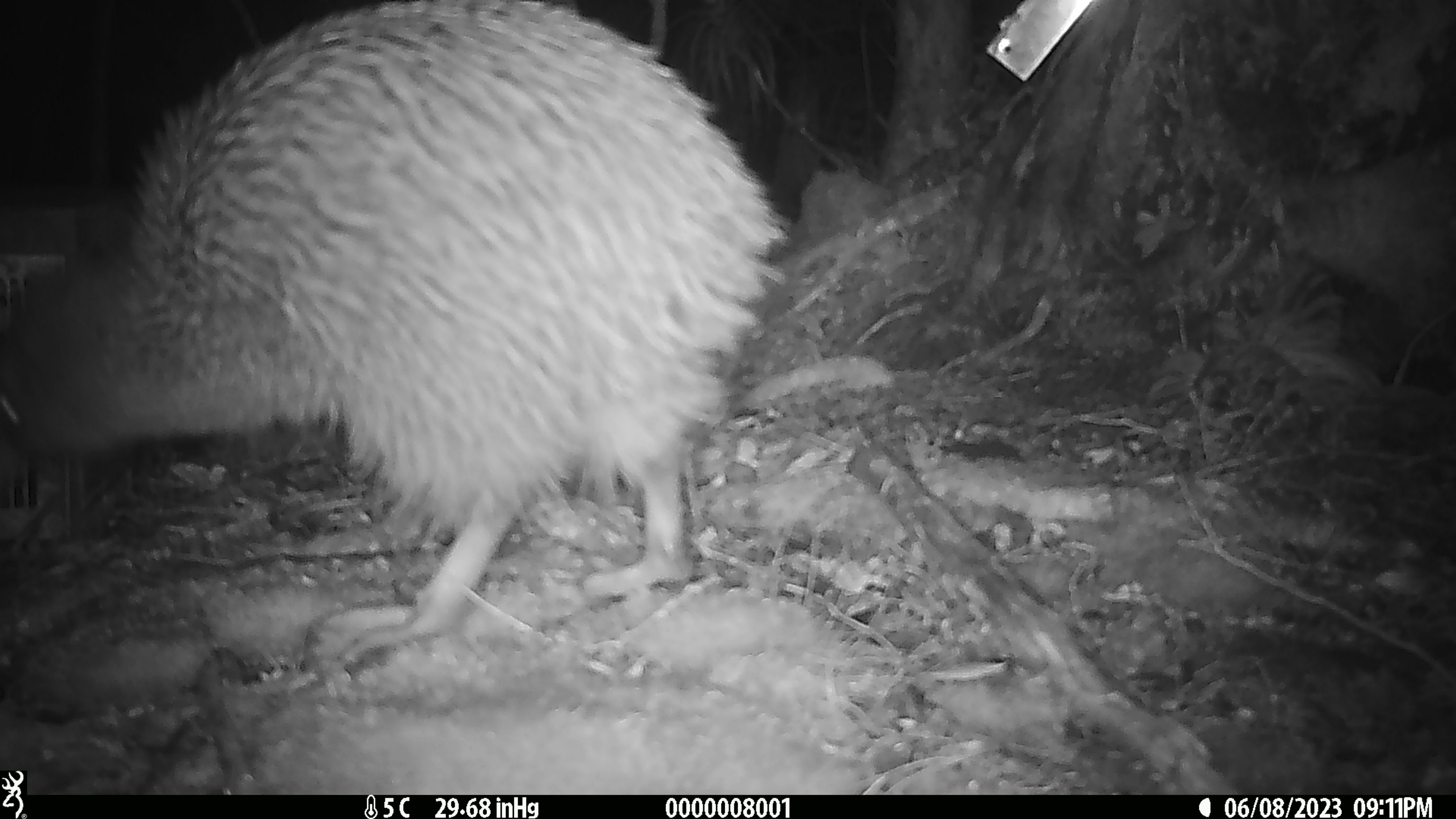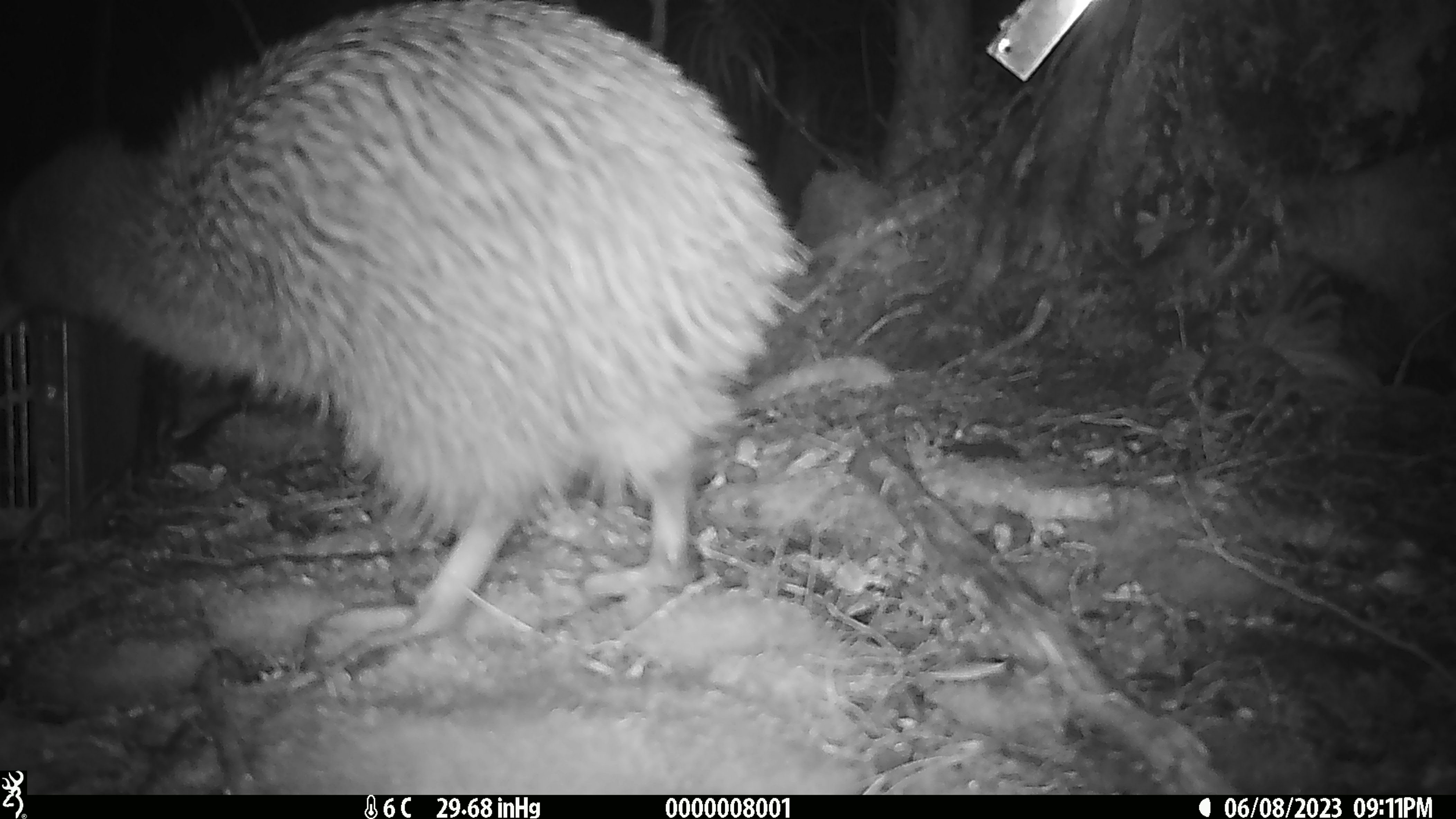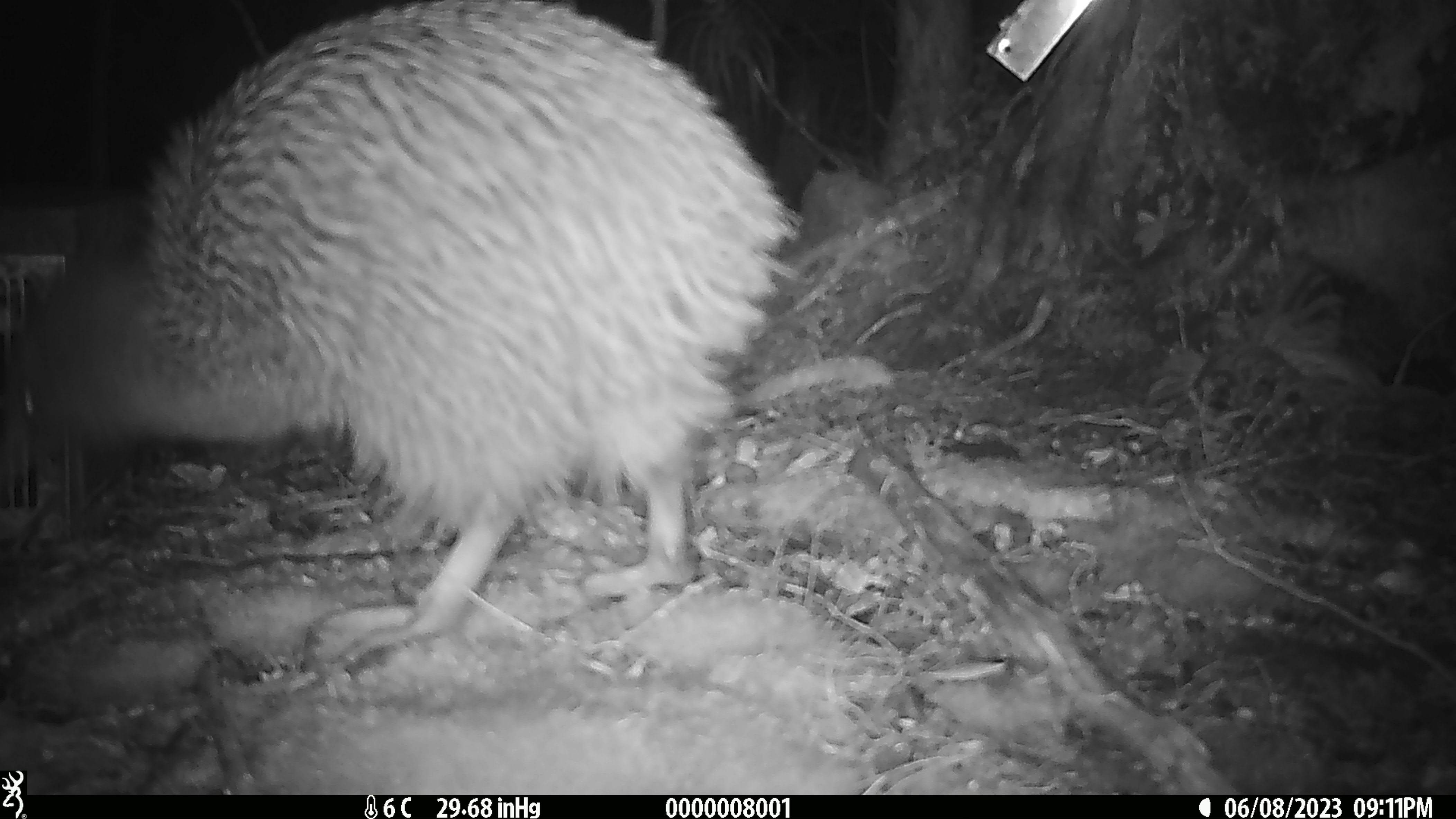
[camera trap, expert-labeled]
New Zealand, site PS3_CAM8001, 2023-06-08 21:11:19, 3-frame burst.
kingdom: Animalia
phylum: Chordata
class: Aves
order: Apterygiformes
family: Apterygidae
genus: Apteryx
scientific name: Apteryx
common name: kiwi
Kiwi (Apteryx).